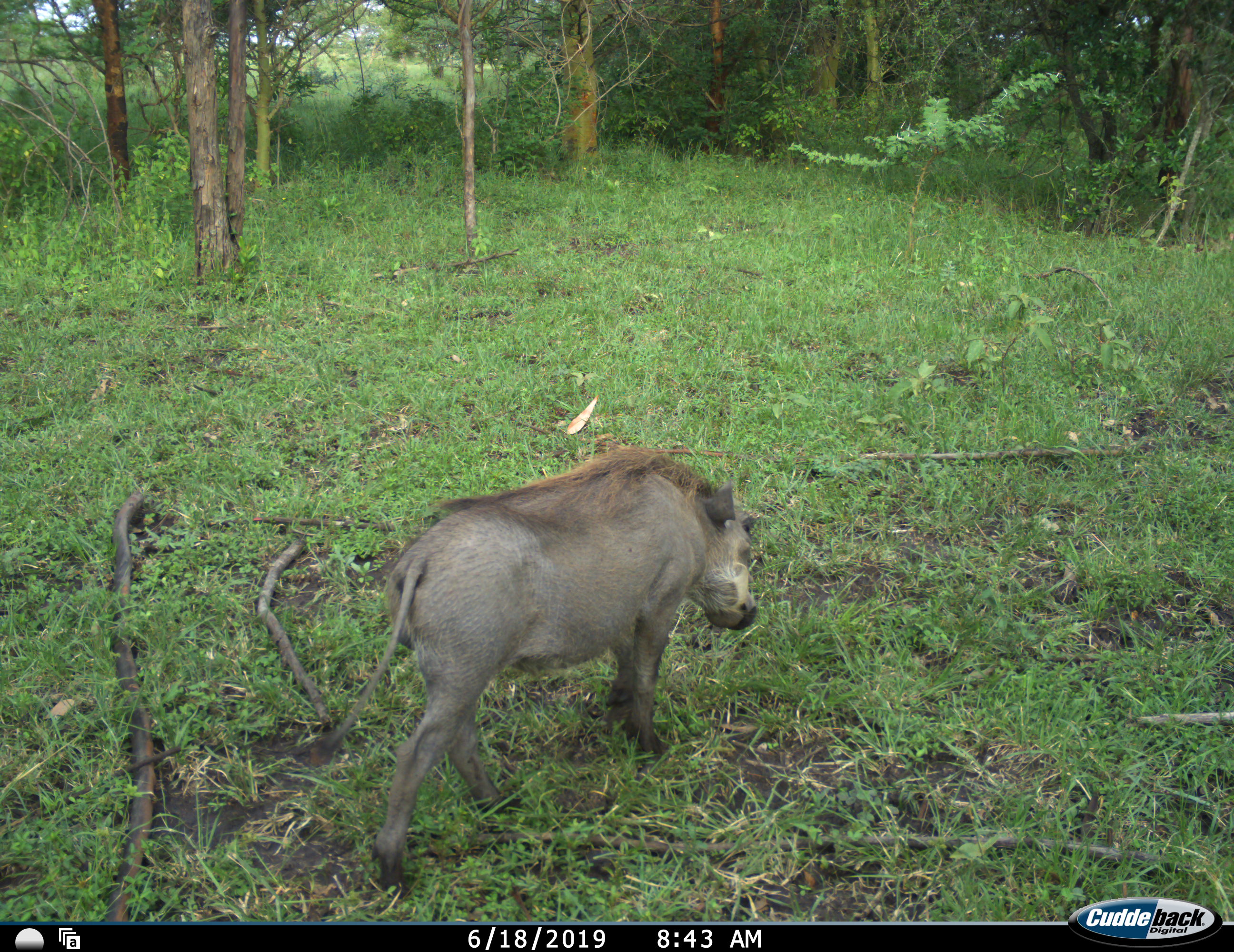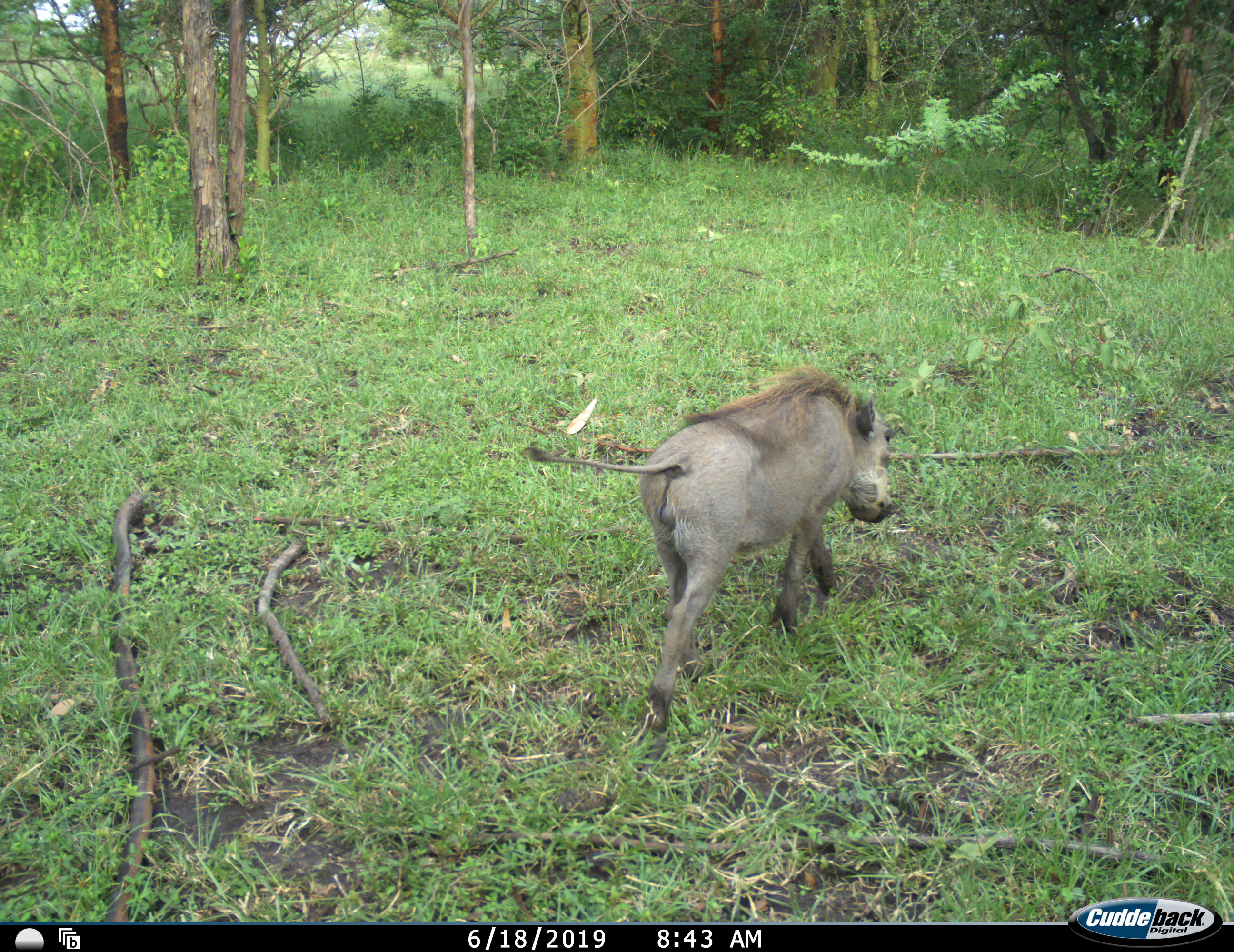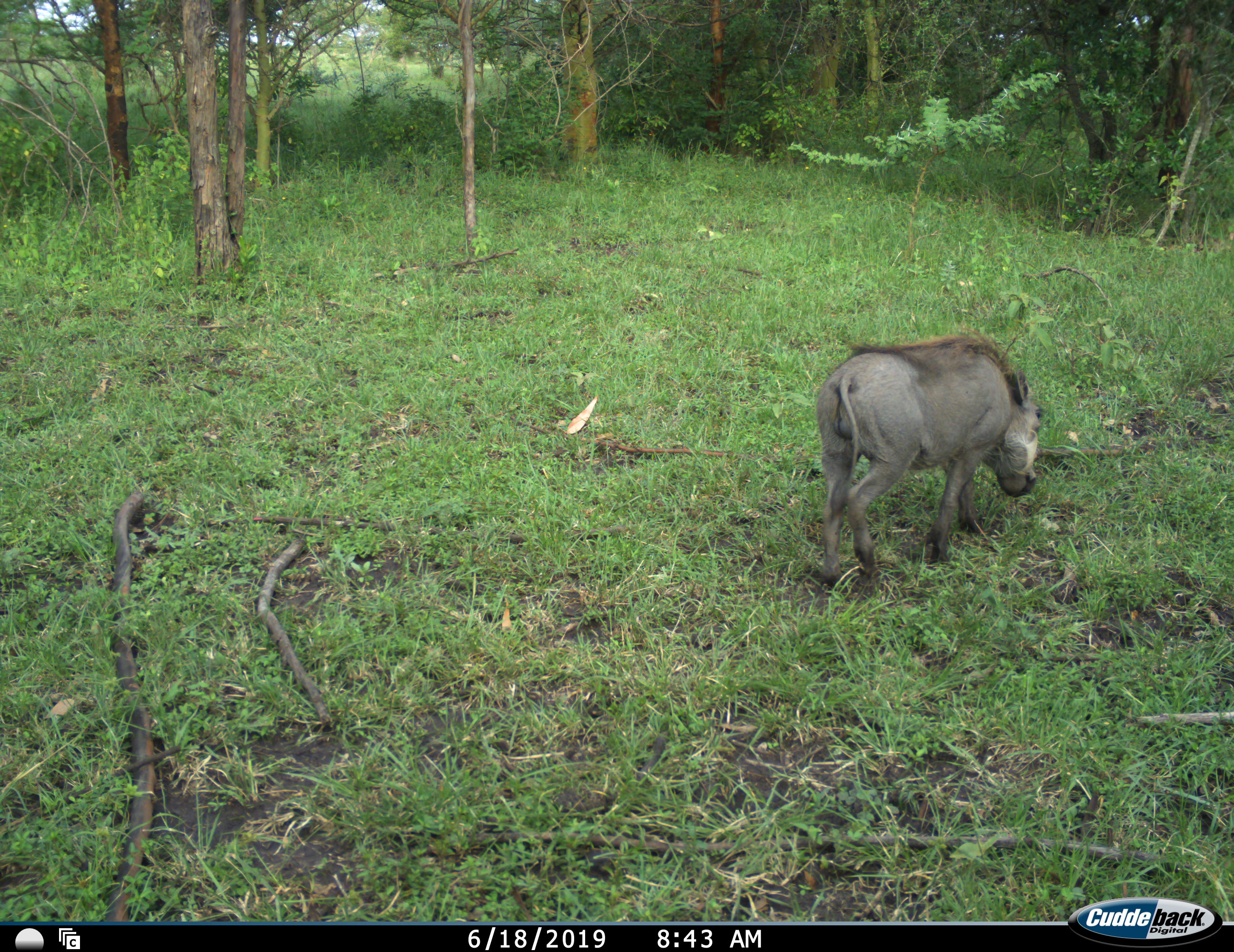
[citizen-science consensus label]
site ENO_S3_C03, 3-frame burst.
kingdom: Animalia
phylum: Chordata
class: Mammalia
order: Artiodactyla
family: Suidae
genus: Phacochoerus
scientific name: Phacochoerus africanus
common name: warthog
Warthog (Phacochoerus africanus), count 1. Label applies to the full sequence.